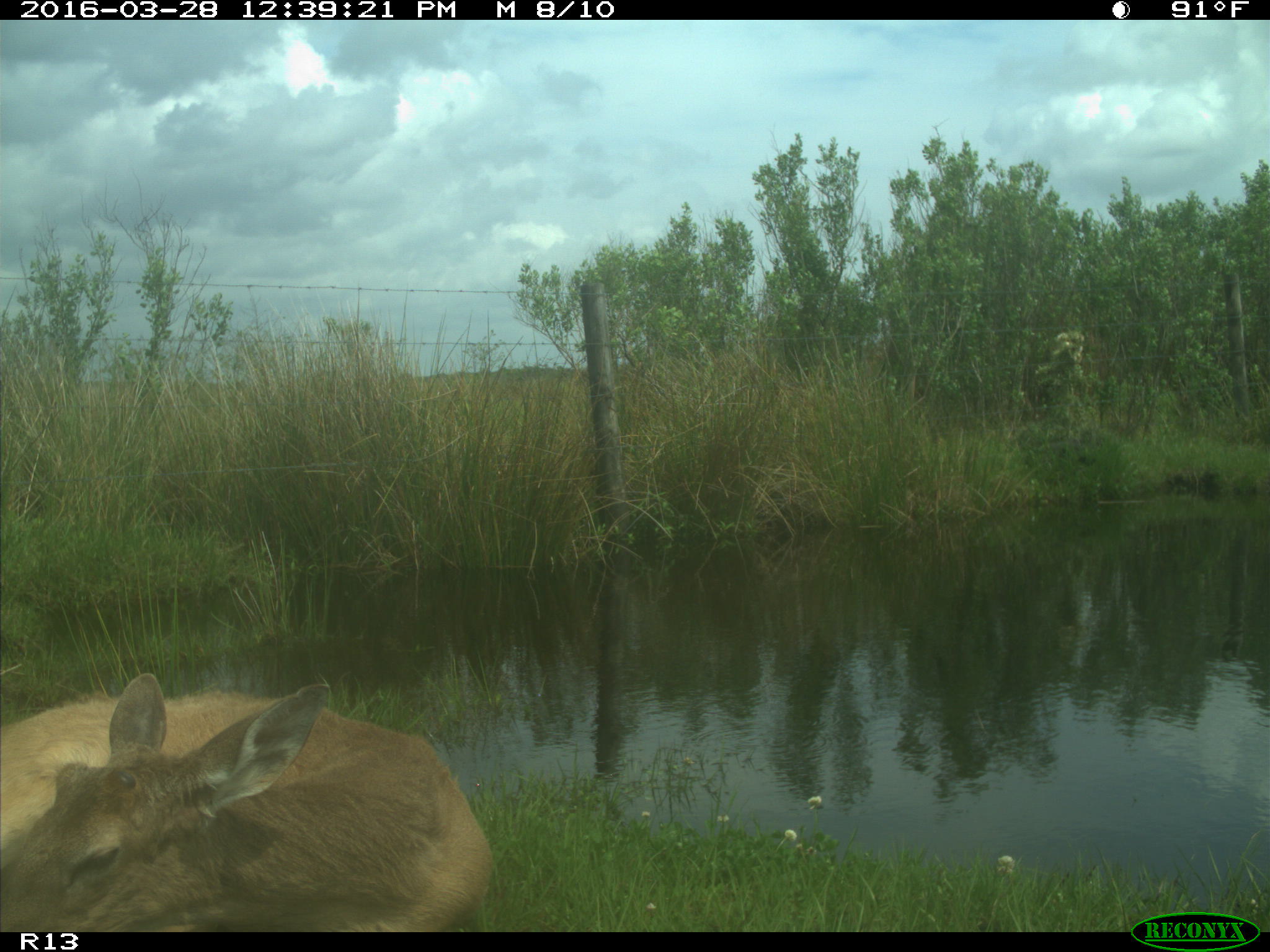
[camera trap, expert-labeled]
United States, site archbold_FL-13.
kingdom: Animalia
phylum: Chordata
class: Mammalia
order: Artiodactyla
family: Cervidae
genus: Odocoileus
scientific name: Odocoileus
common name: deer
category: unidentified deer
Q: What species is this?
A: Unidentified deer (deer) (Odocoileus).